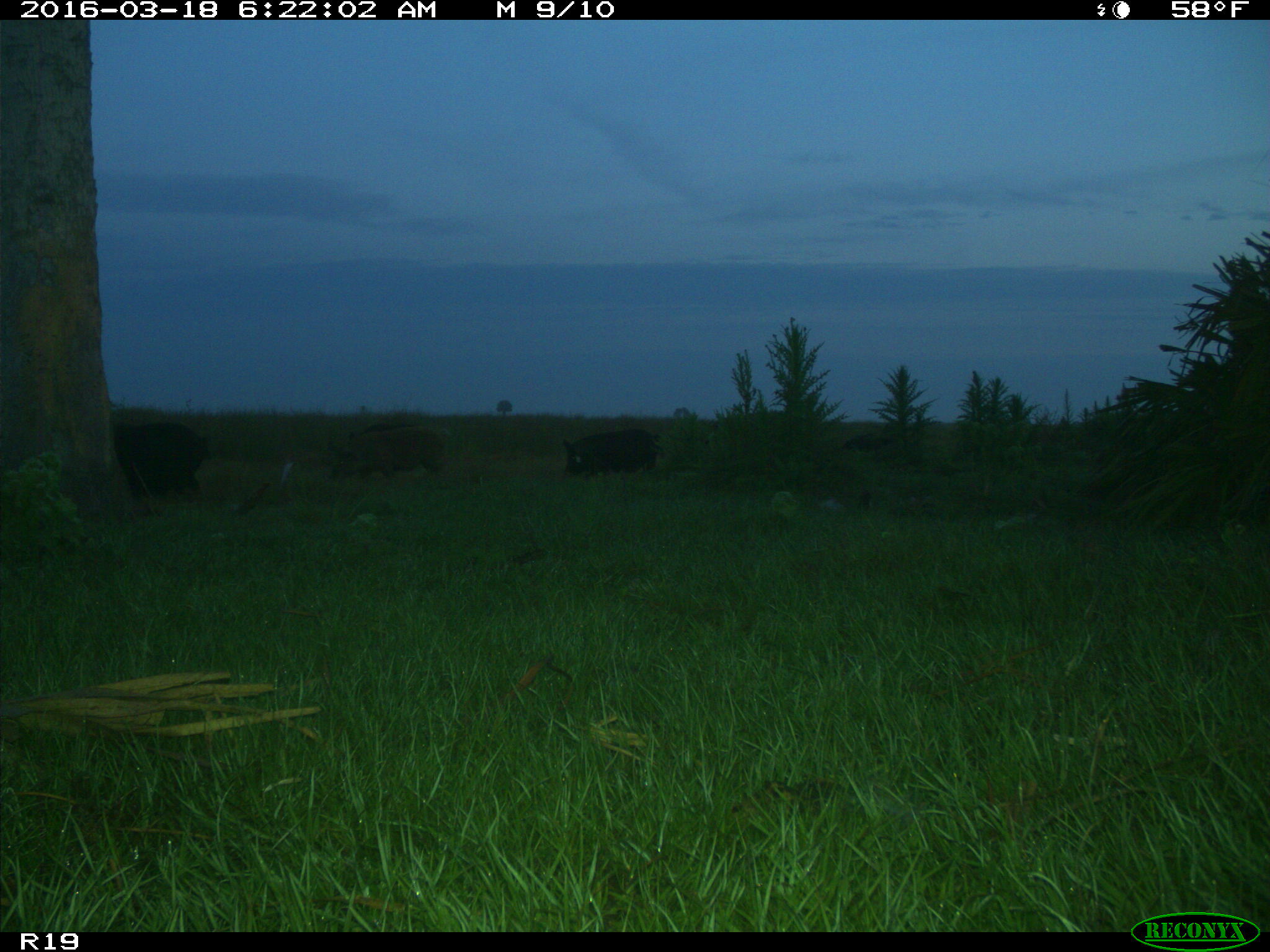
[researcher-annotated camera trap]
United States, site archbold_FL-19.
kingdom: Animalia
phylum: Chordata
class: Mammalia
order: Artiodactyla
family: Suidae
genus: Sus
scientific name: Sus scrofa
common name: wild boar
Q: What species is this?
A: Sus scrofa (wild boar).